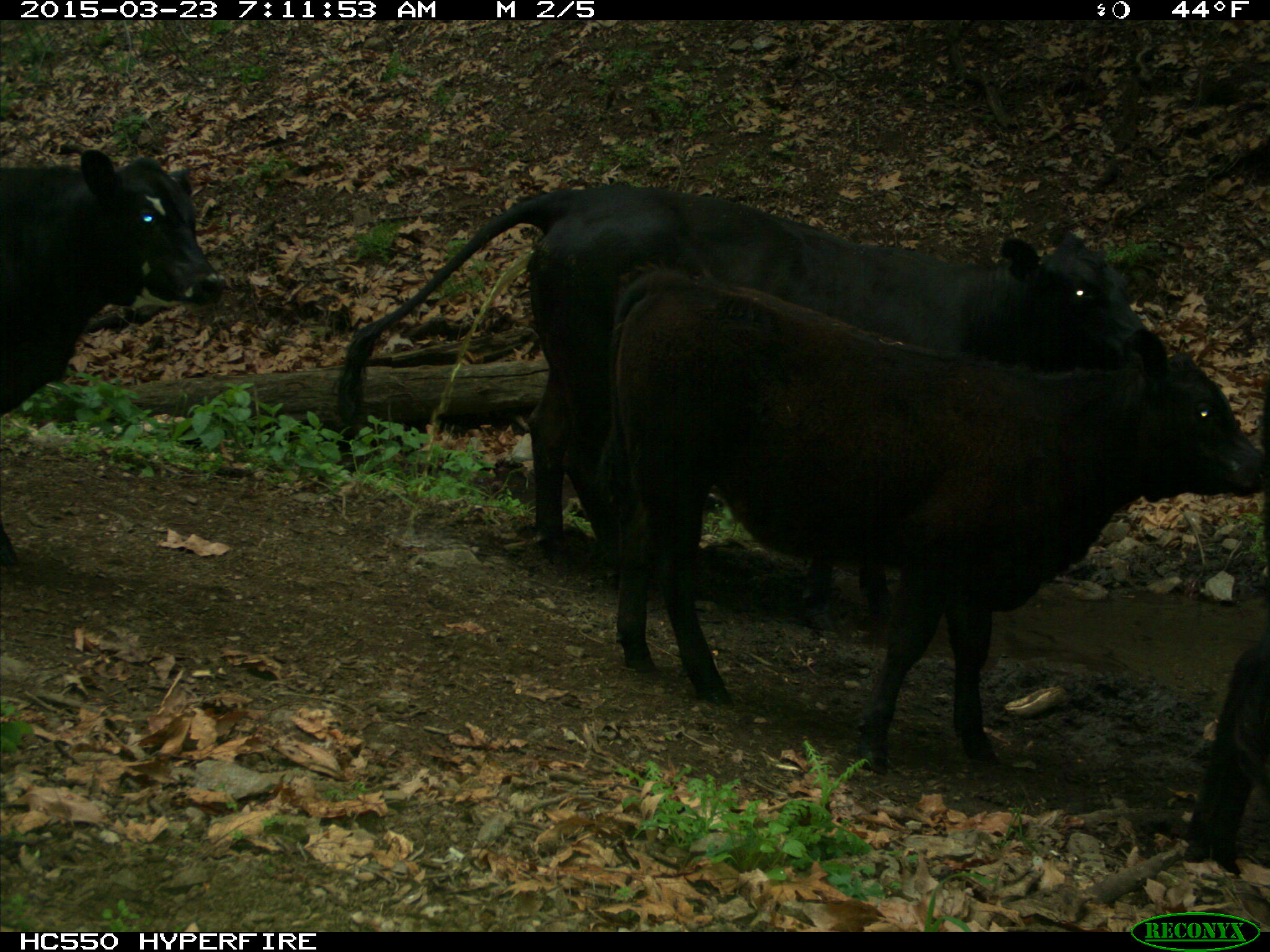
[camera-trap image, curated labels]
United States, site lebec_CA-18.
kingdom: Animalia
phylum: Chordata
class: Mammalia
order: Artiodactyla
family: Bovidae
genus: Bos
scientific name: Bos taurus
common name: domestic cow